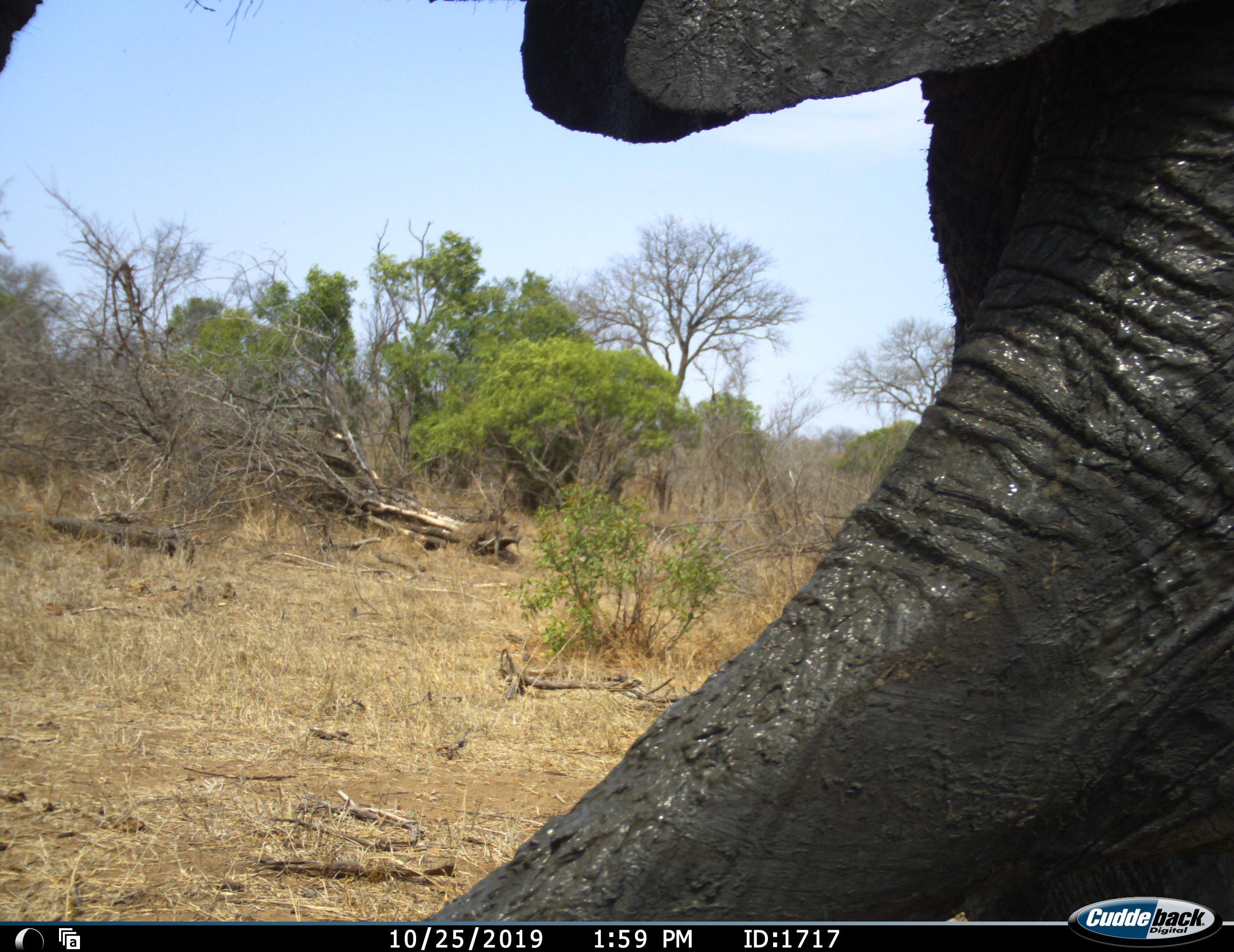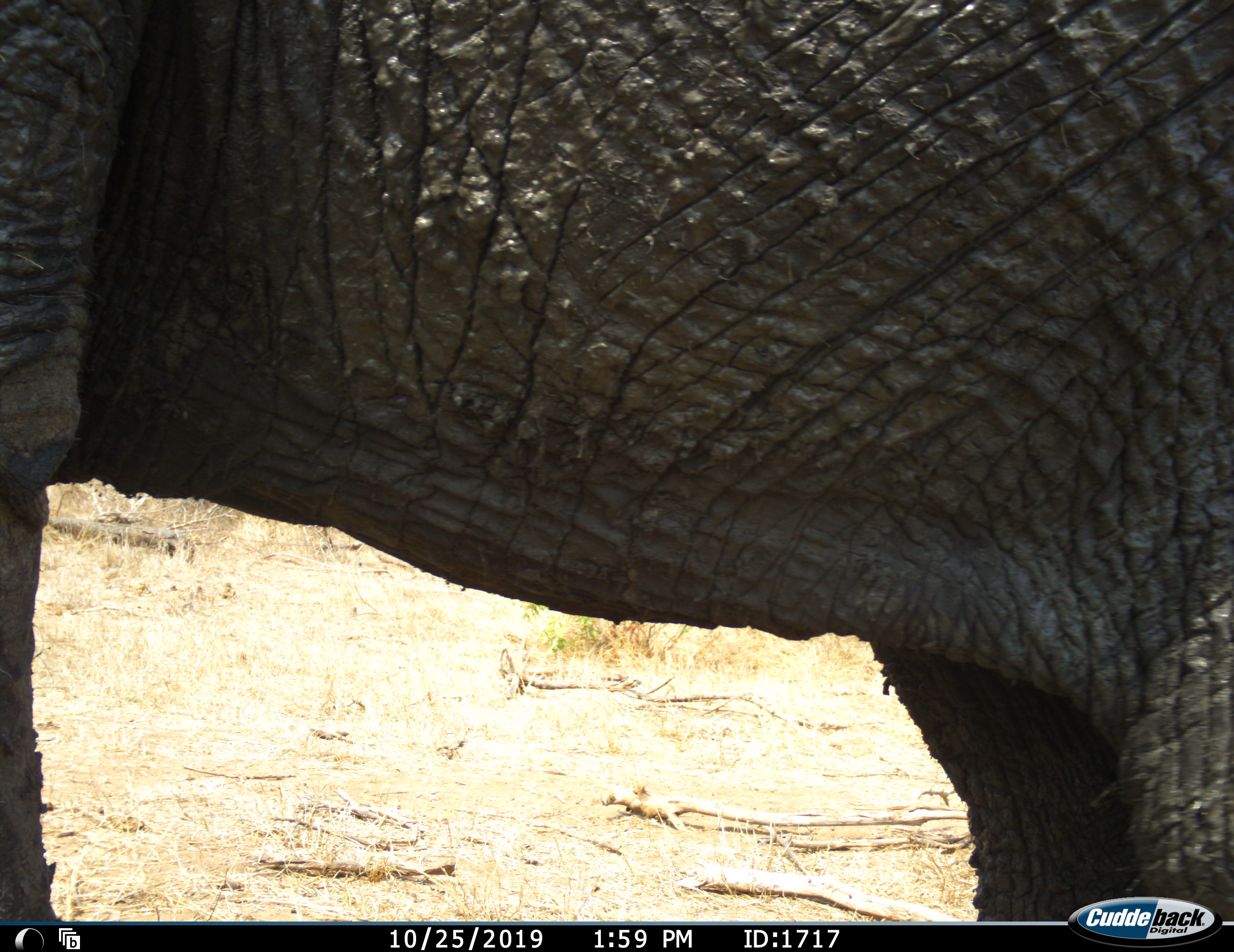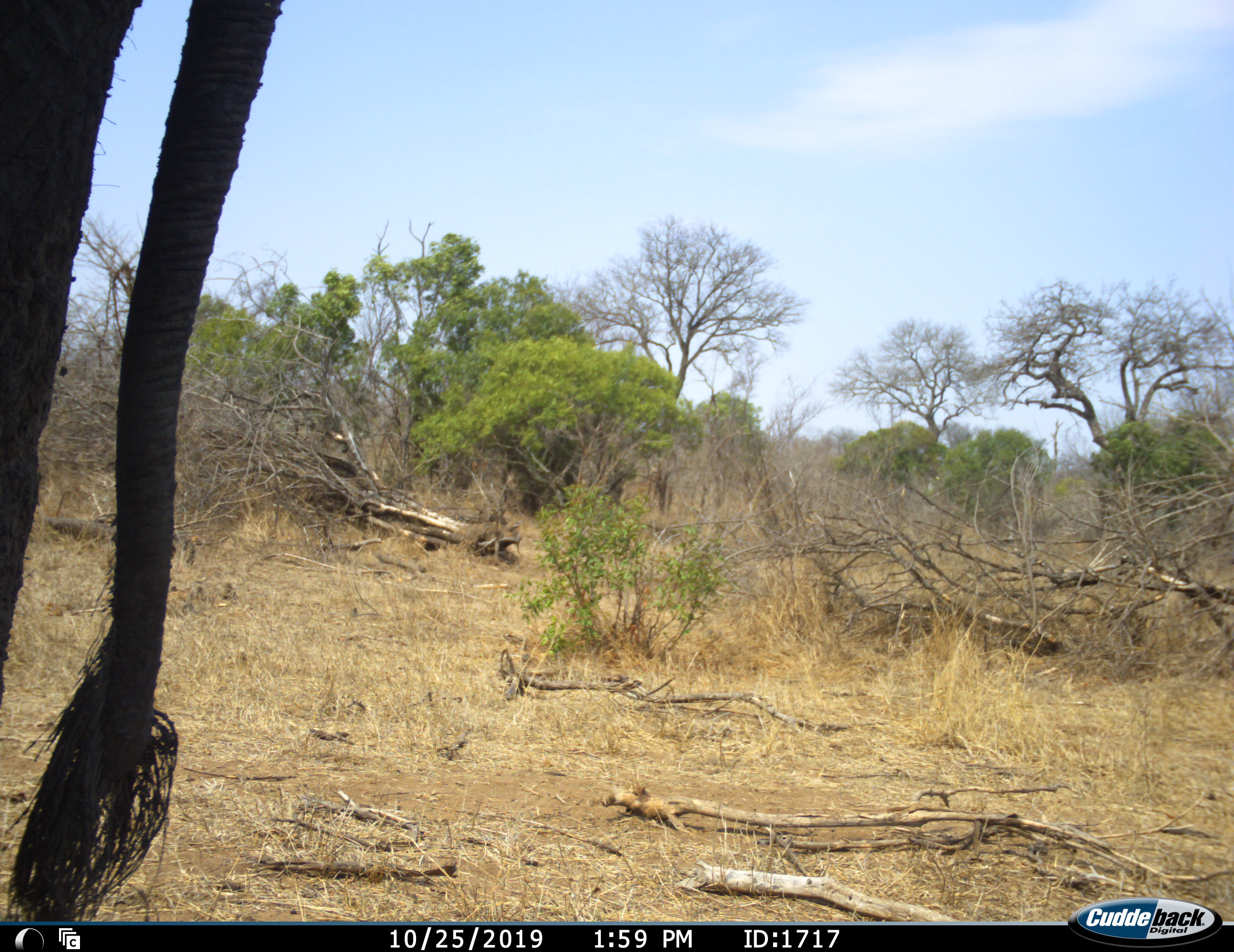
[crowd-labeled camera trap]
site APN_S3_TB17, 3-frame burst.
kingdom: Animalia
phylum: Chordata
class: Mammalia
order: Proboscidea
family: Elephantidae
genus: Loxodonta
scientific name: Loxodonta africana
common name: african bush elephant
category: elephant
Elephant (african bush elephant) (Loxodonta africana), count 1. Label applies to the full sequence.